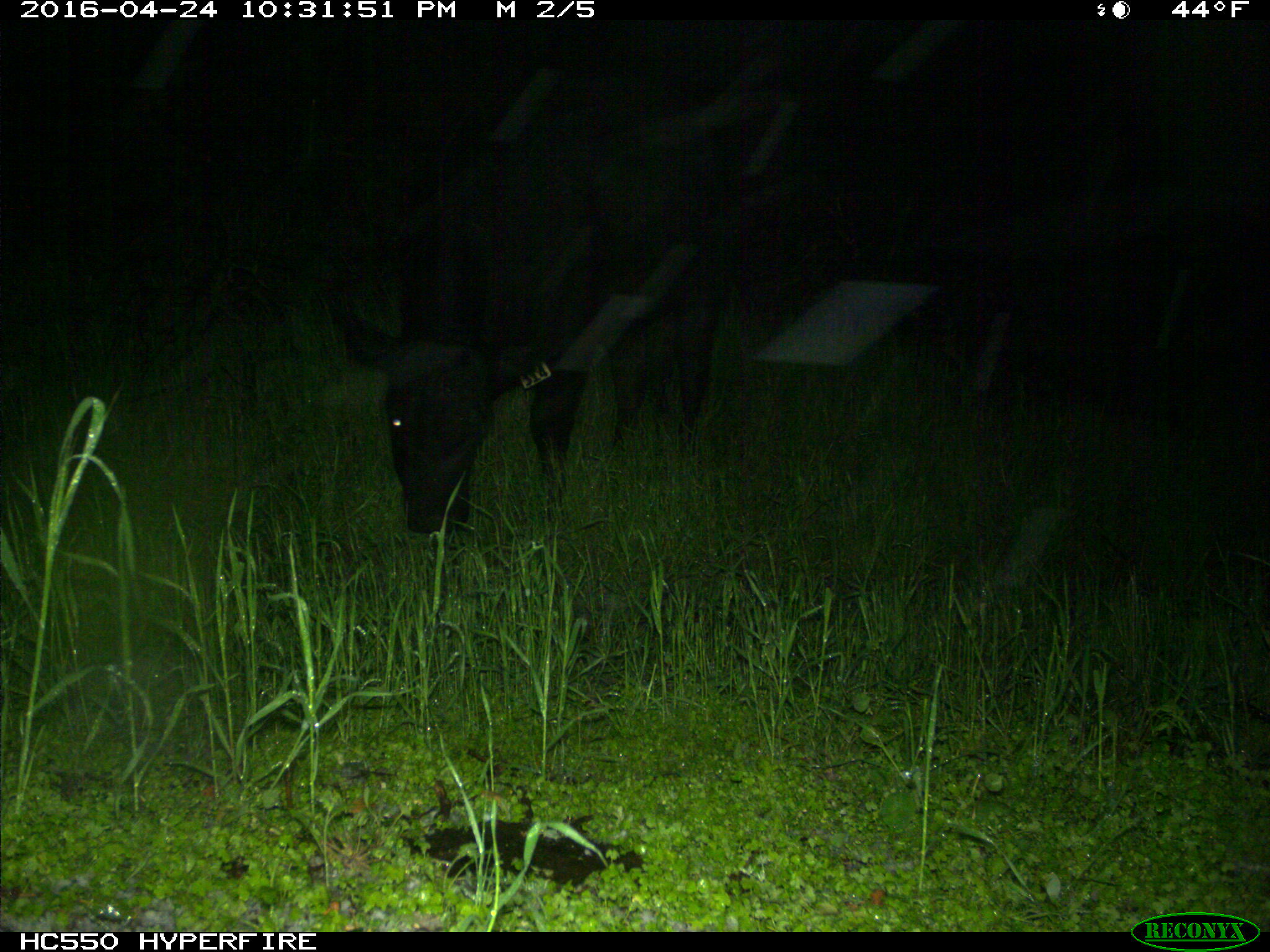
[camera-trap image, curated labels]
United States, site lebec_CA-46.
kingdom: Animalia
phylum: Chordata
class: Mammalia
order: Artiodactyla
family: Bovidae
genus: Bos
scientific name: Bos taurus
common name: domestic cow